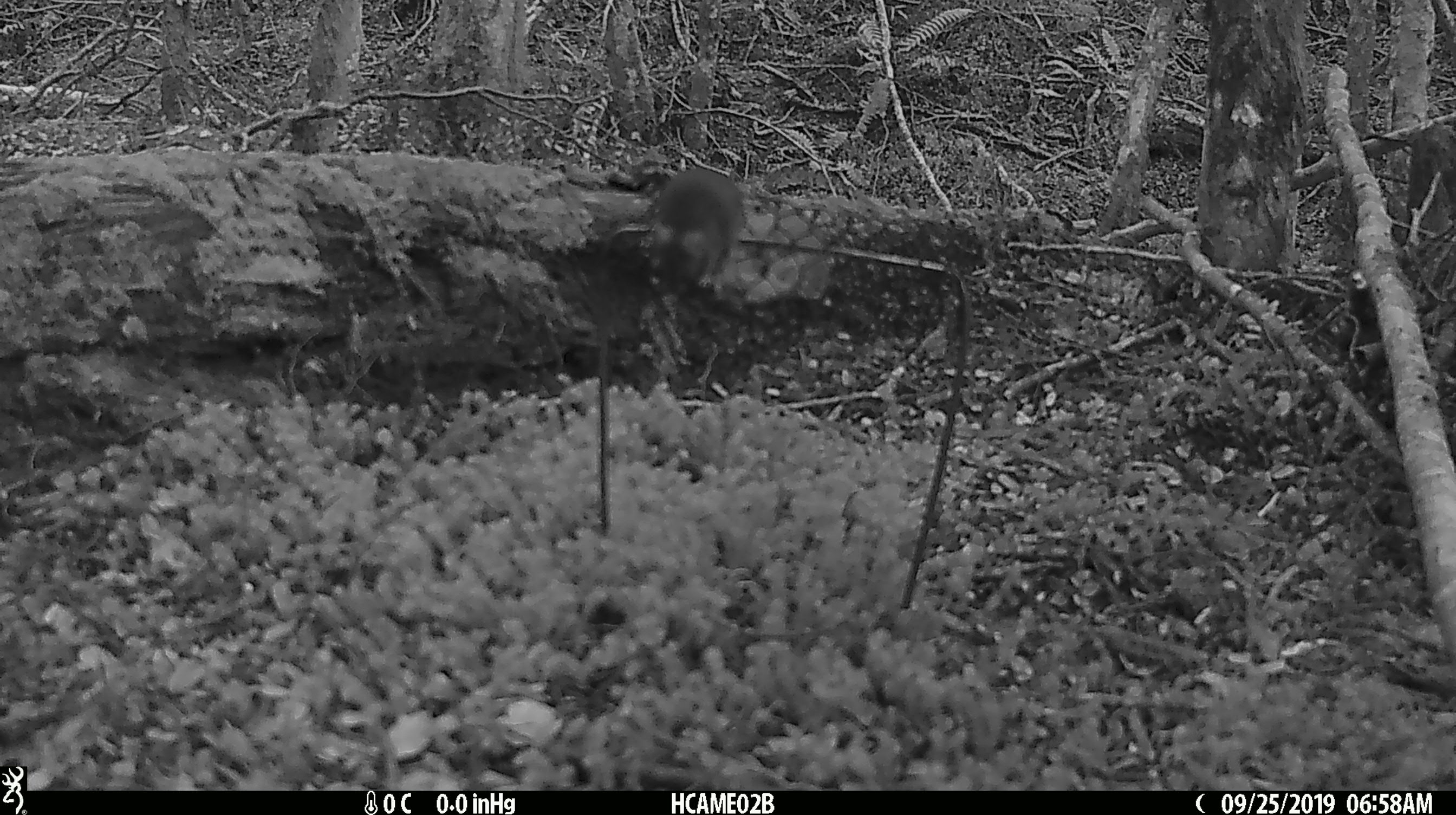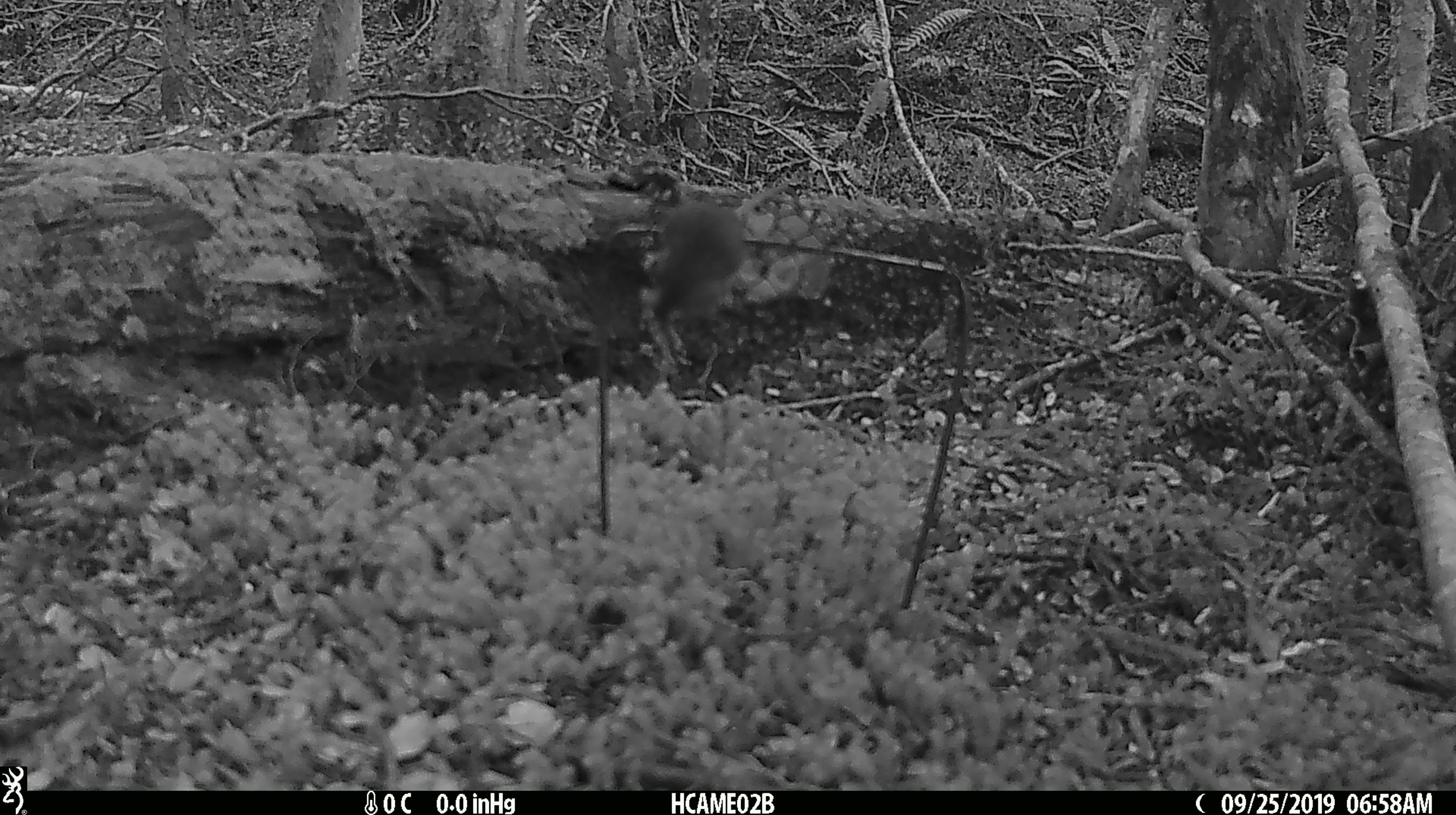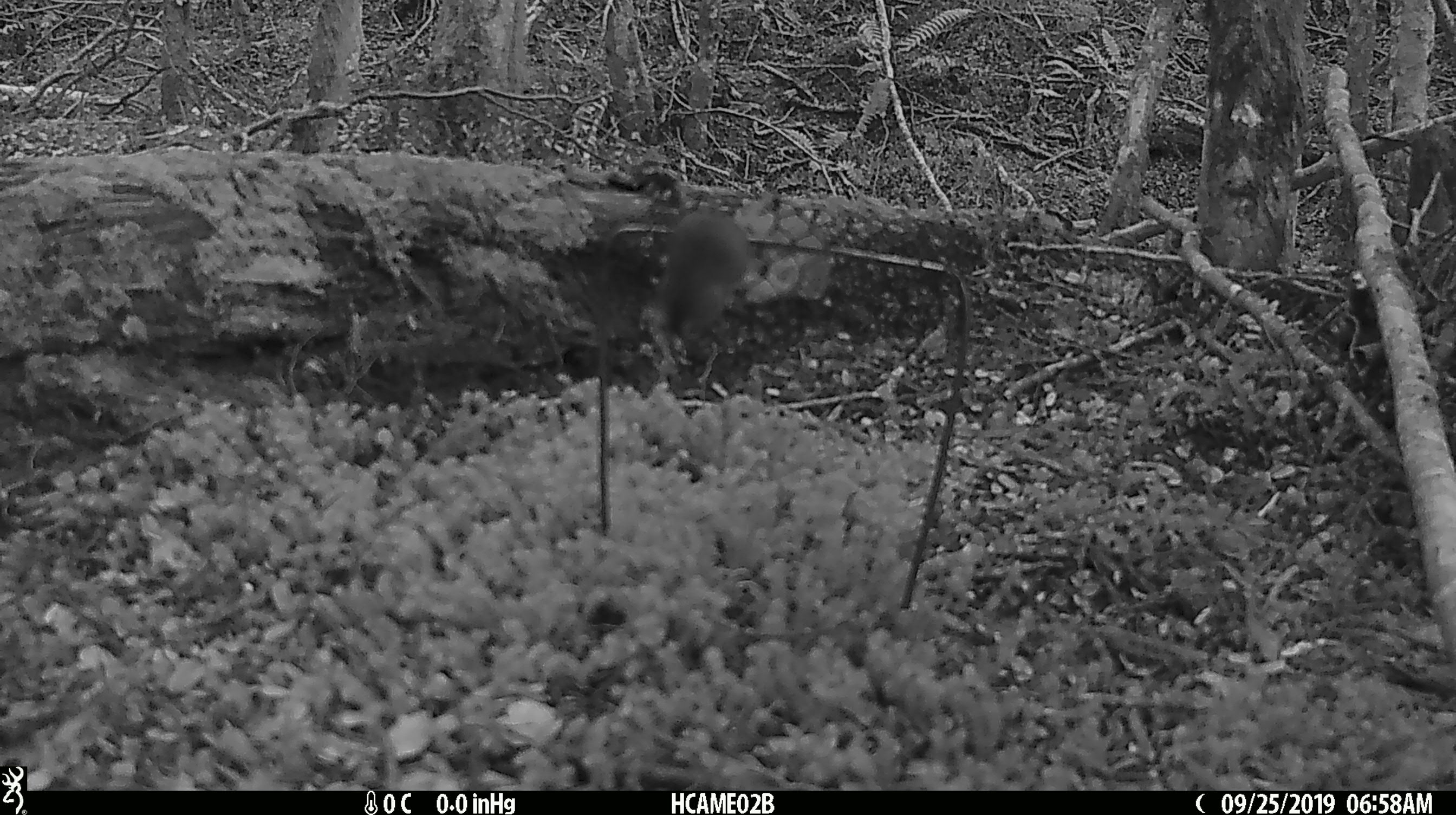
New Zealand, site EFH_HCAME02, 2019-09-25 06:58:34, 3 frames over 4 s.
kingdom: Animalia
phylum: Chordata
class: Mammalia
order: Rodentia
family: Muridae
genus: Mus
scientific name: Mus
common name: mouse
Mouse (Mus).